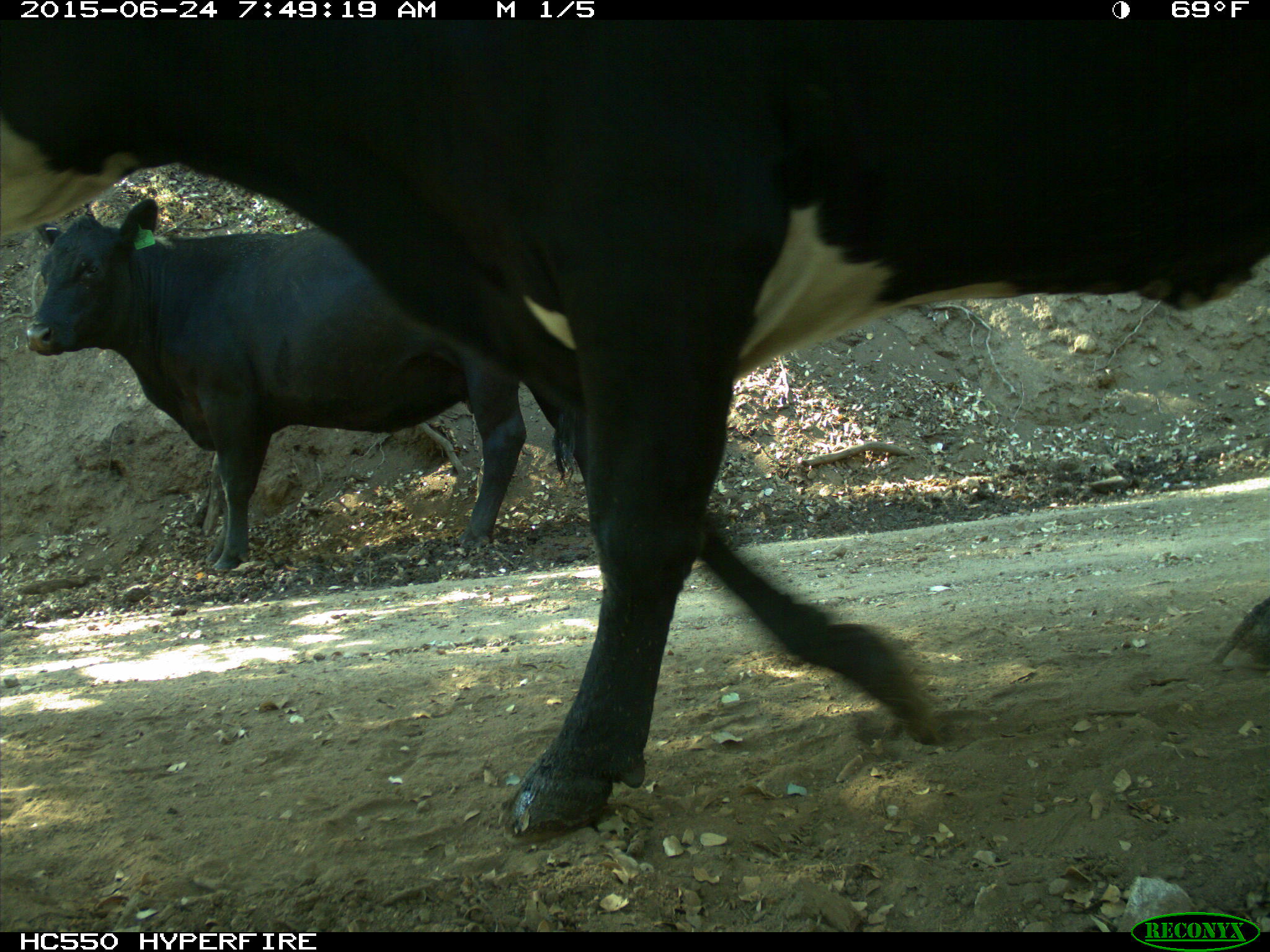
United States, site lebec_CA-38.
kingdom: Animalia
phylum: Chordata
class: Mammalia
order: Artiodactyla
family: Bovidae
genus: Bos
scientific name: Bos taurus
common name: domestic cow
Bos taurus (domestic cow).